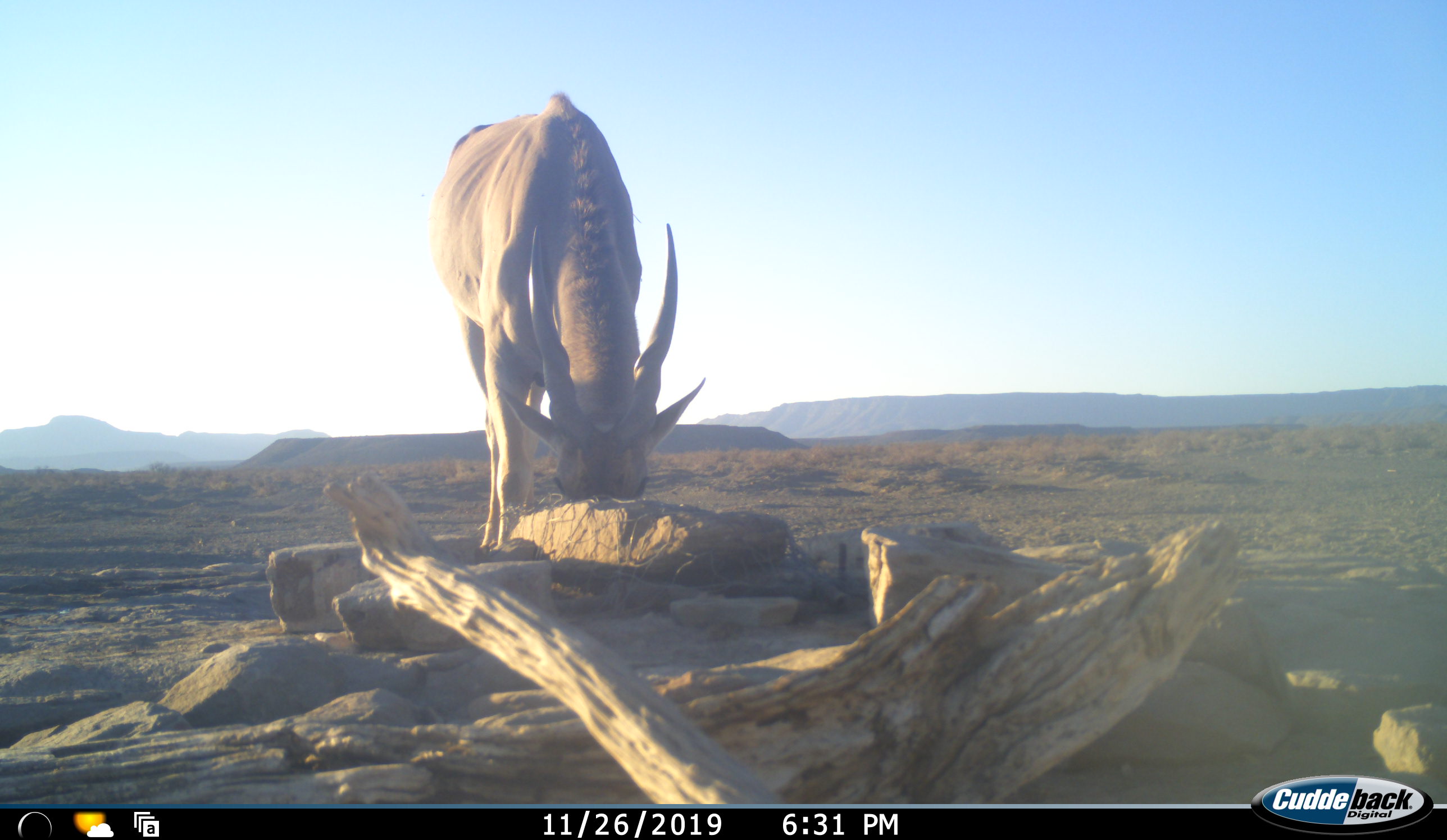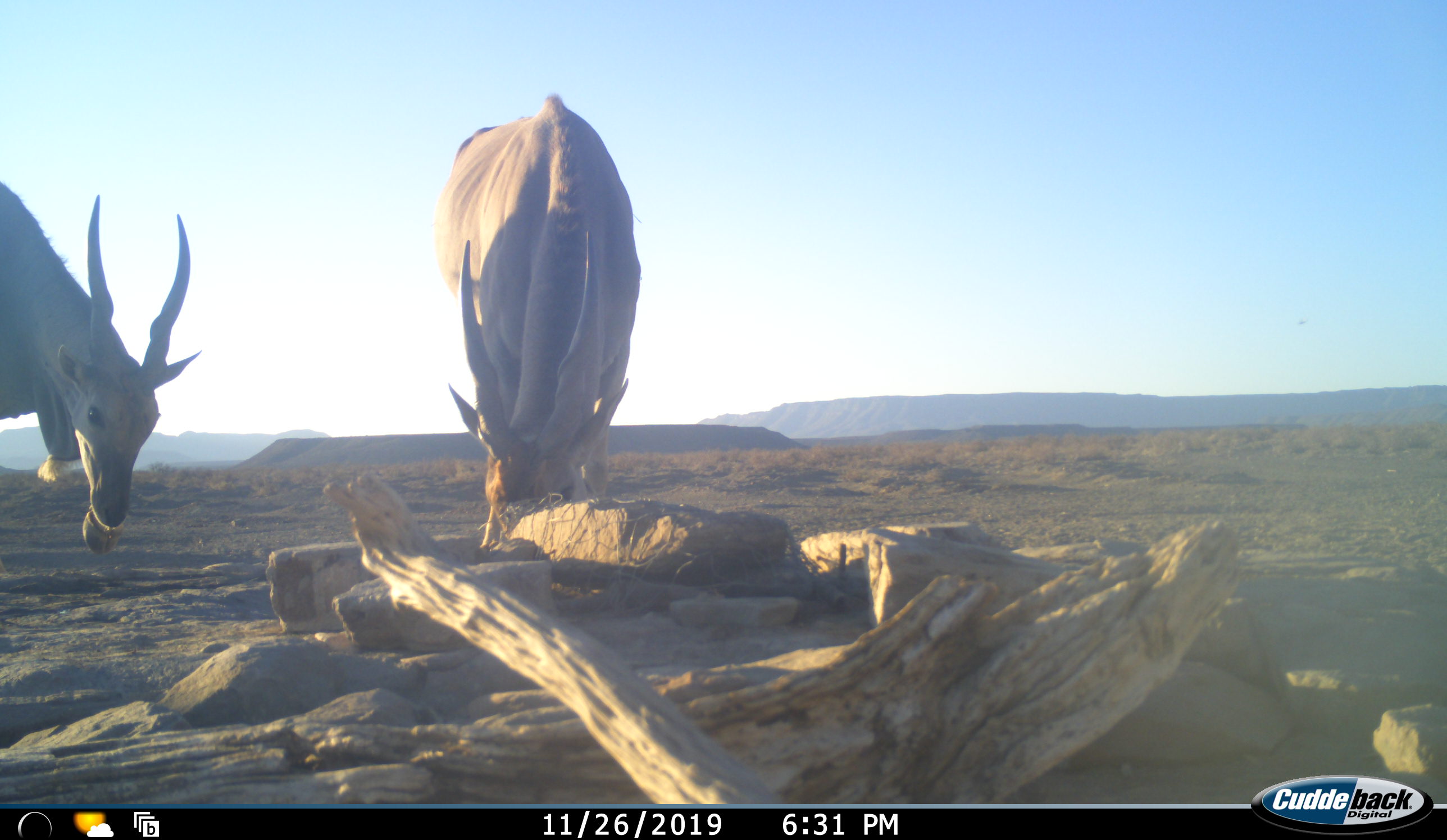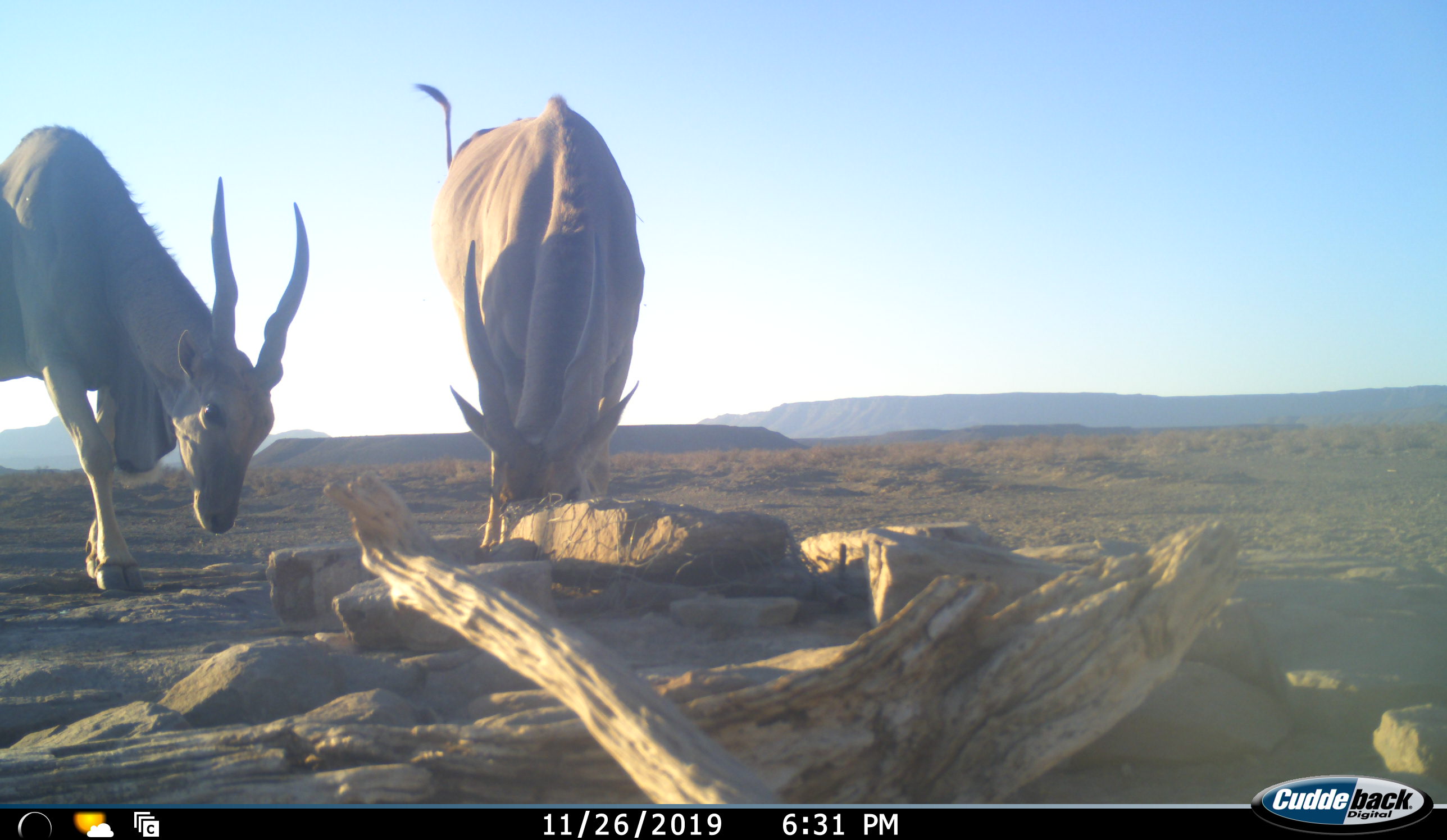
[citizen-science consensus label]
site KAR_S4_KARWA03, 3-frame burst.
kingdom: Animalia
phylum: Chordata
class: Mammalia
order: Artiodactyla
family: Bovidae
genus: Tragelaphus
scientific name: Tragelaphus oryx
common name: eland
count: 2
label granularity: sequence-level